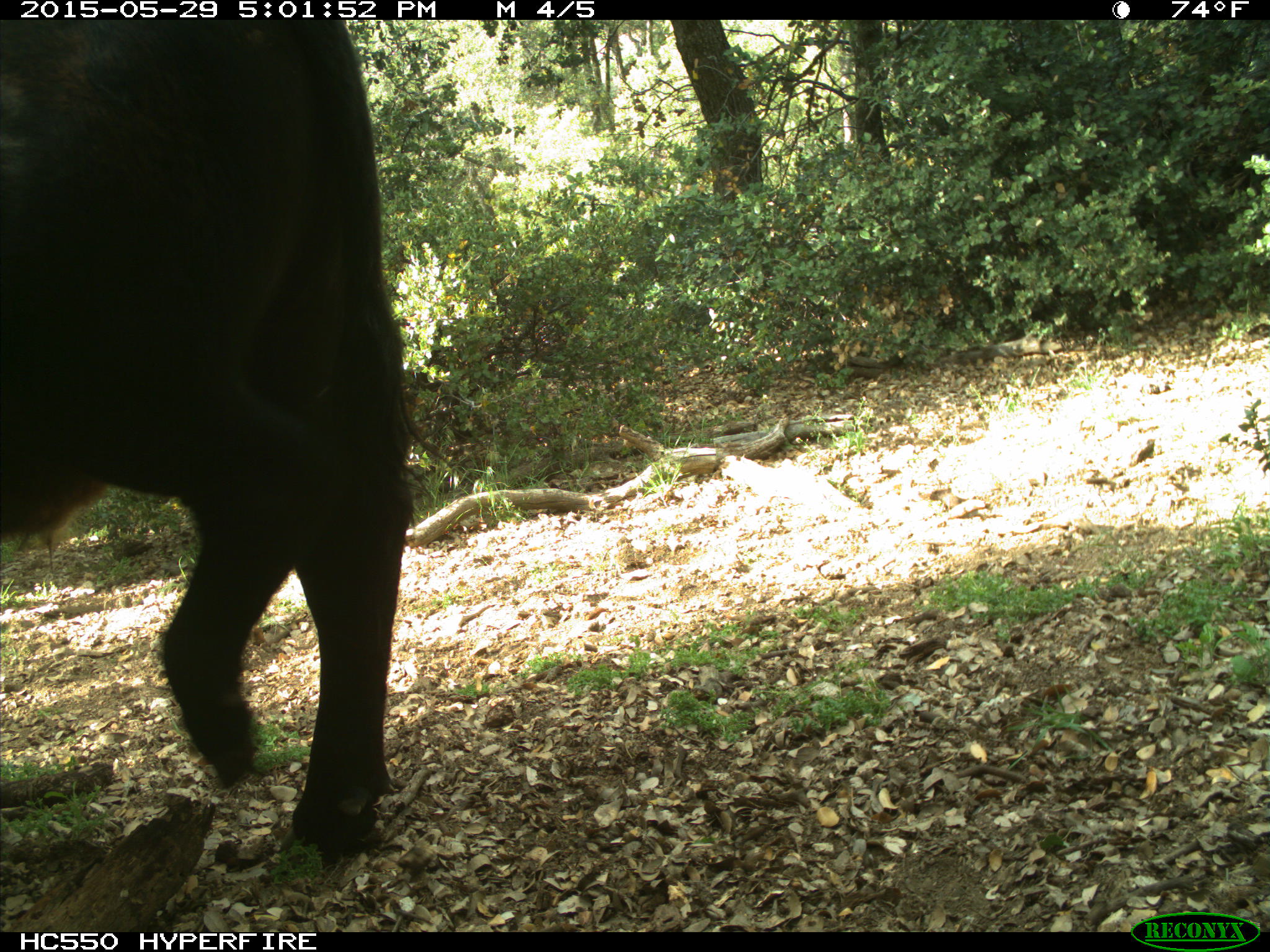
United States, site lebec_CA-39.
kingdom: Animalia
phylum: Chordata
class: Mammalia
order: Artiodactyla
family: Bovidae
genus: Bos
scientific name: Bos taurus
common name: domestic cow